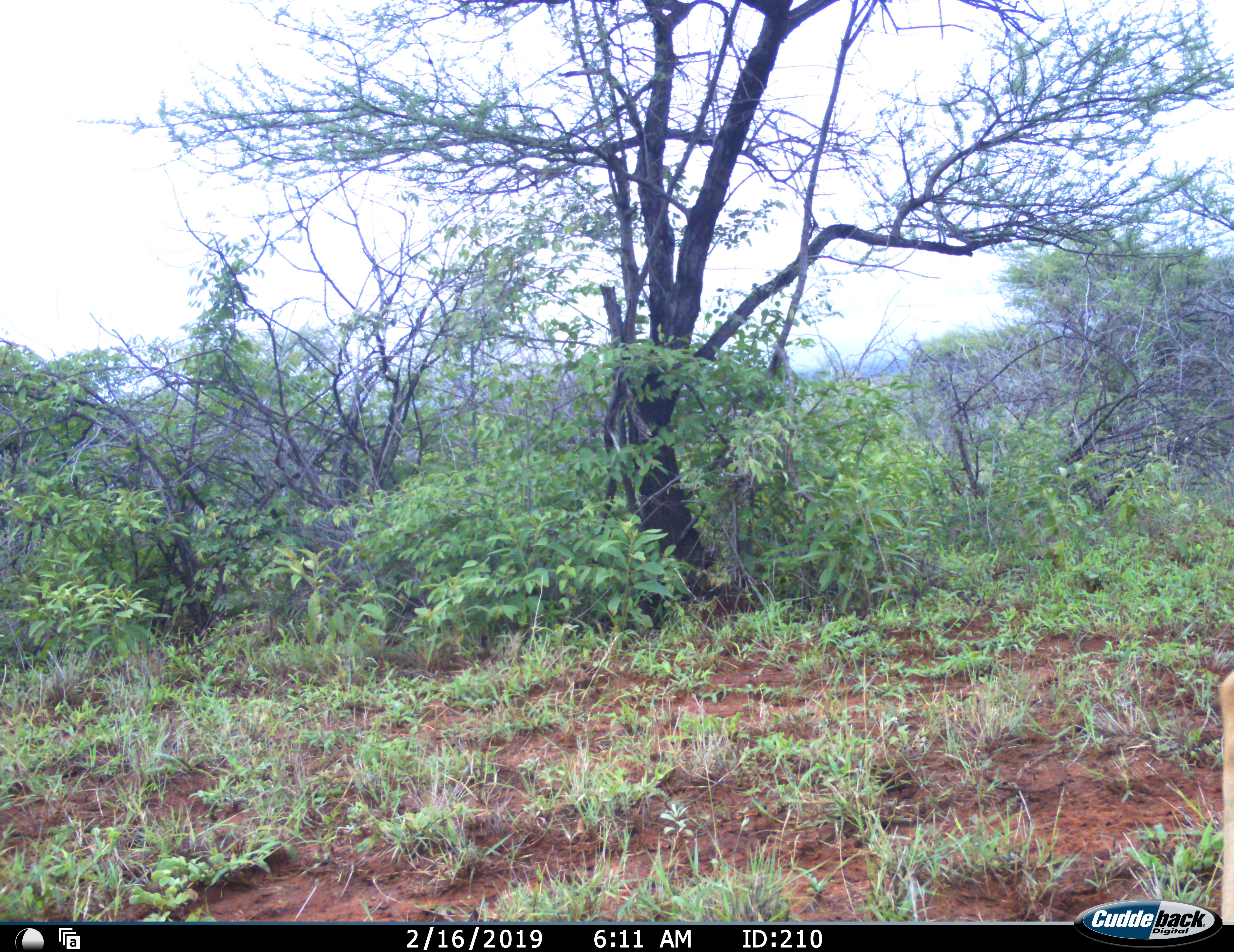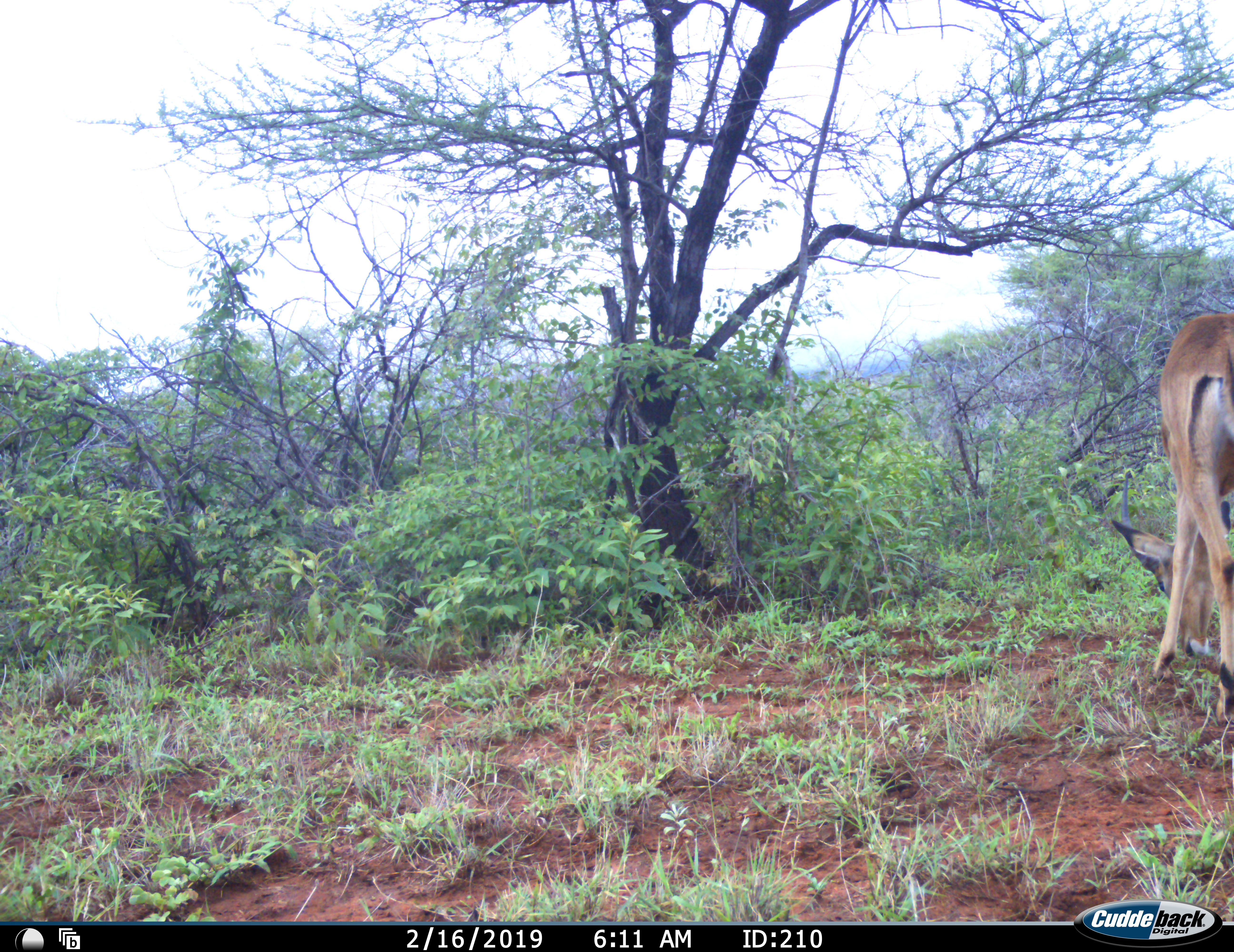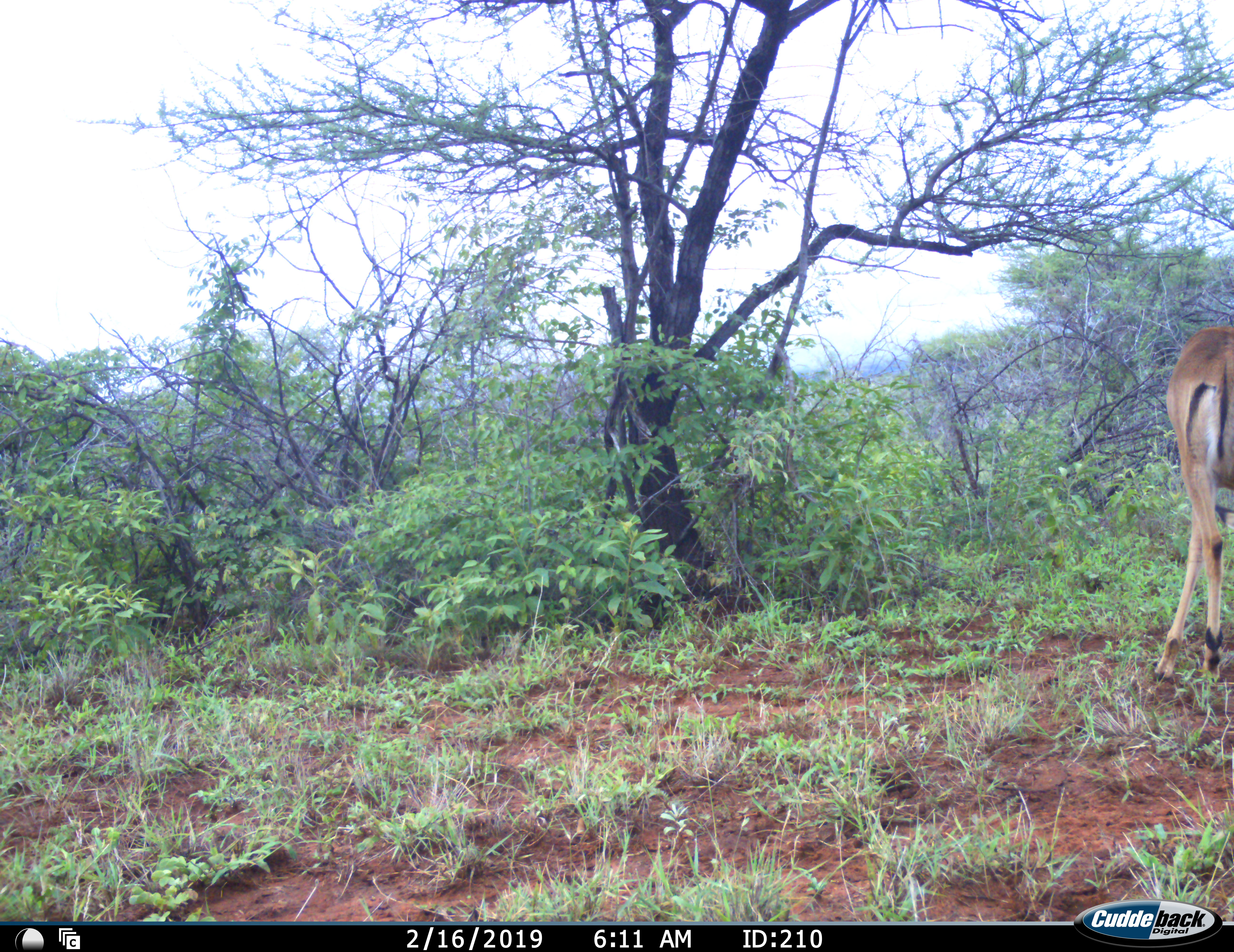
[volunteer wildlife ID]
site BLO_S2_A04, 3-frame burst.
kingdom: Animalia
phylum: Chordata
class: Mammalia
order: Artiodactyla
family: Bovidae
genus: Aepyceros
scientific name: Aepyceros melampus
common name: impala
Impala (Aepyceros melampus), count 1. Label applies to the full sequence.